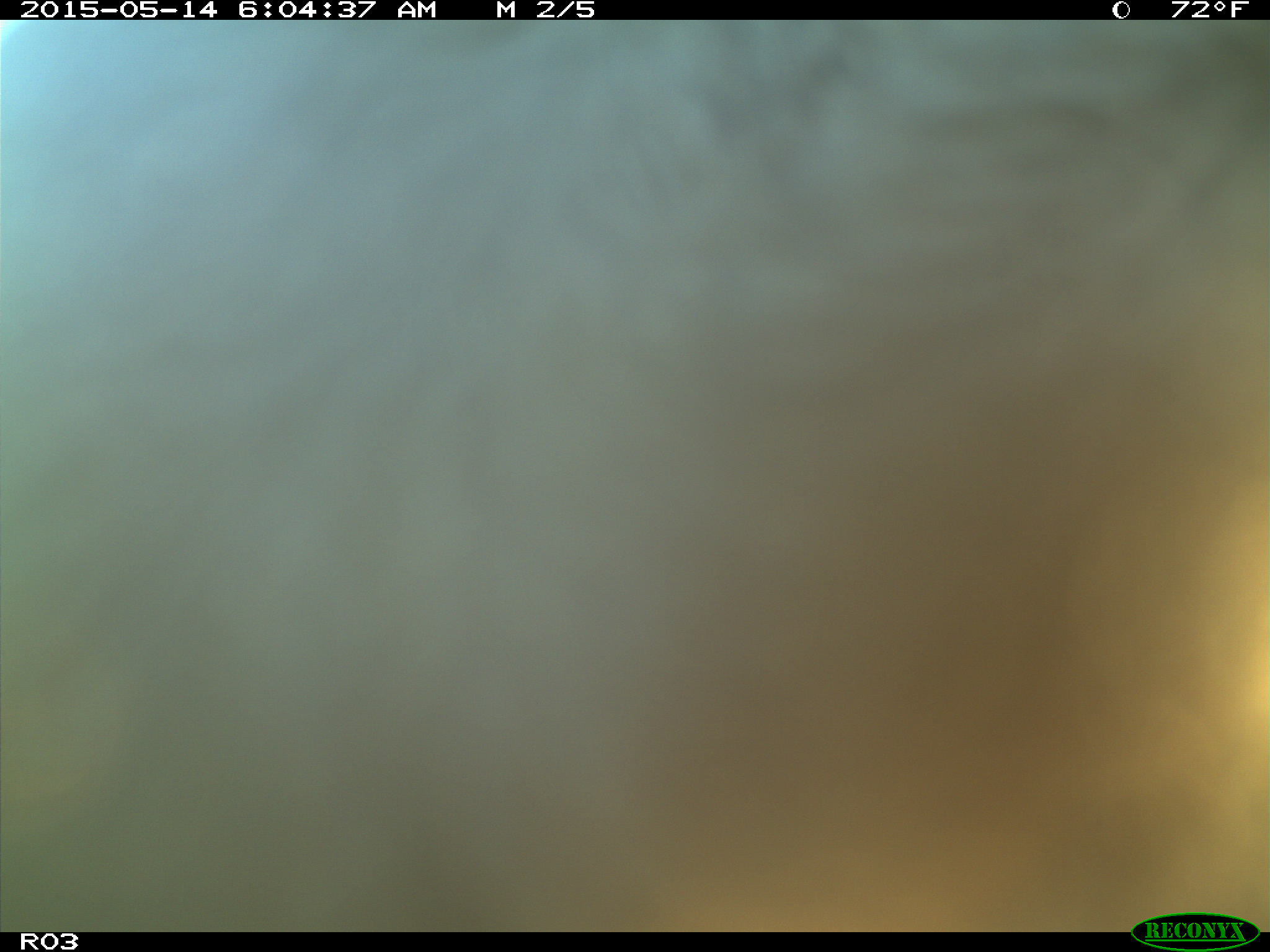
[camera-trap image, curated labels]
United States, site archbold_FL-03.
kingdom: Animalia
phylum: Chordata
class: Mammalia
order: Artiodactyla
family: Bovidae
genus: Bos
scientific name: Bos taurus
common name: domestic cow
Bos taurus (domestic cow).